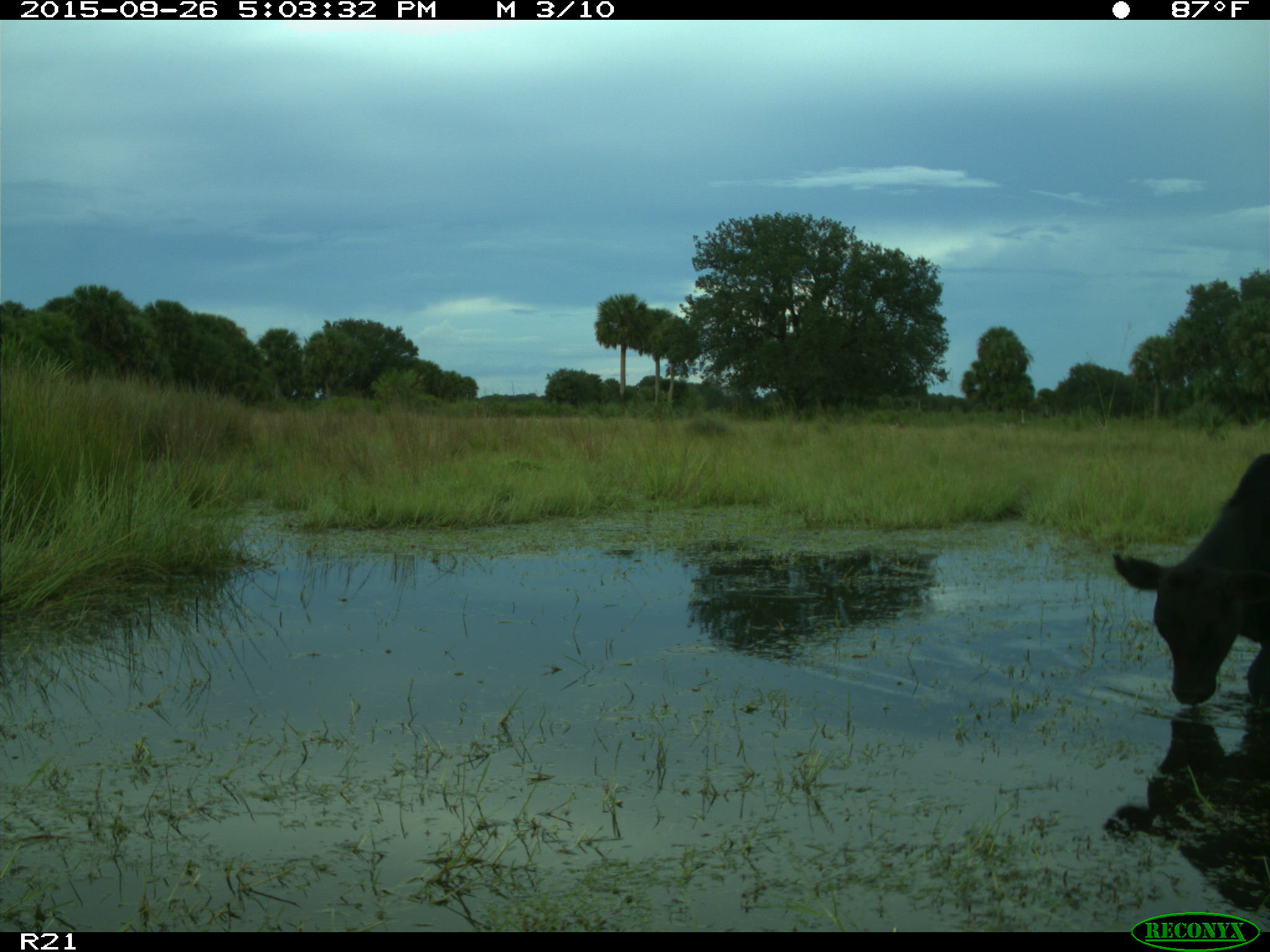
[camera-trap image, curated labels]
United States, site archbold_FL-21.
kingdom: Animalia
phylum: Chordata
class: Mammalia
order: Artiodactyla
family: Bovidae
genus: Bos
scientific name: Bos taurus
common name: domestic cow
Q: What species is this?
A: Bos taurus (domestic cow).